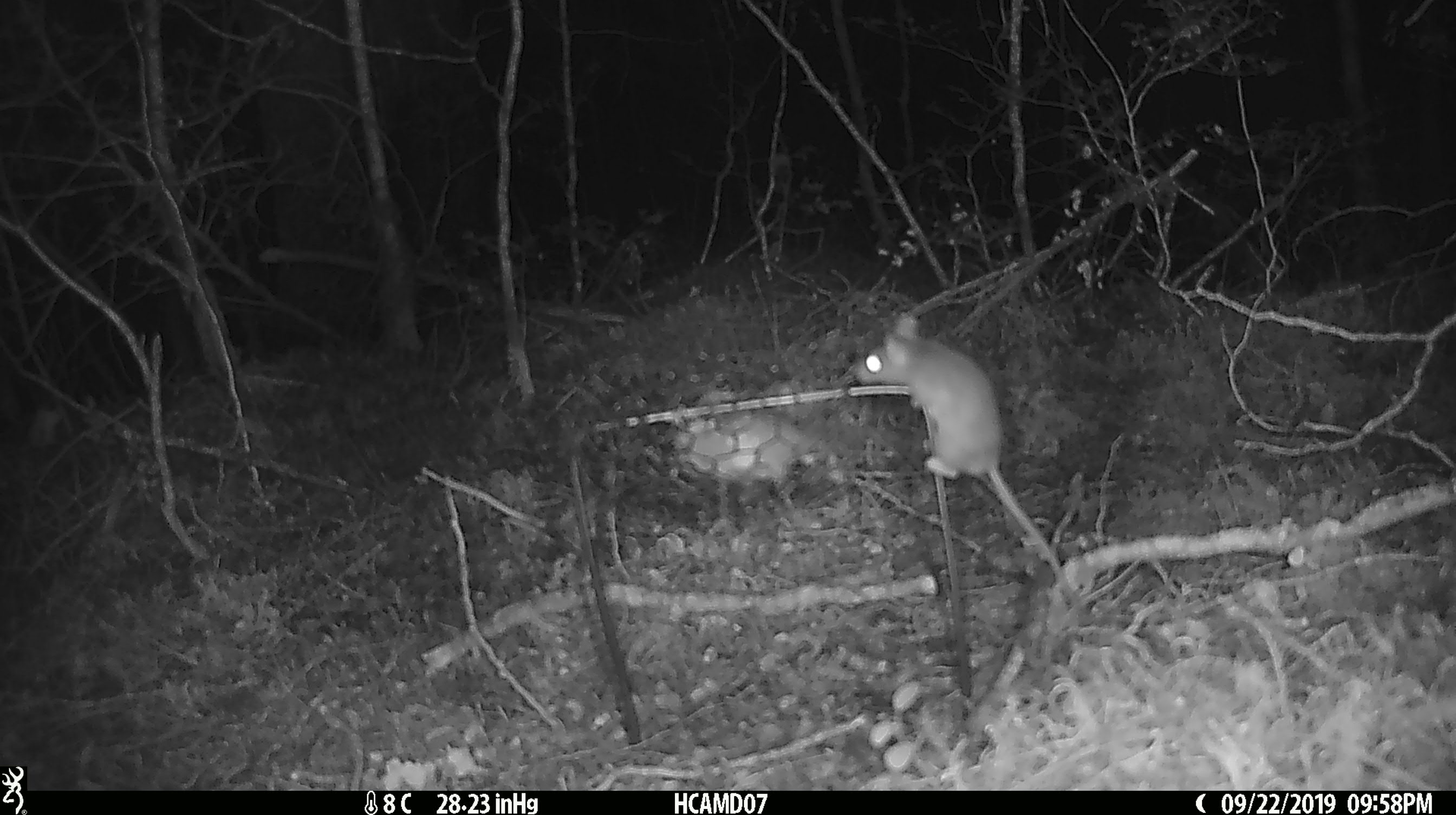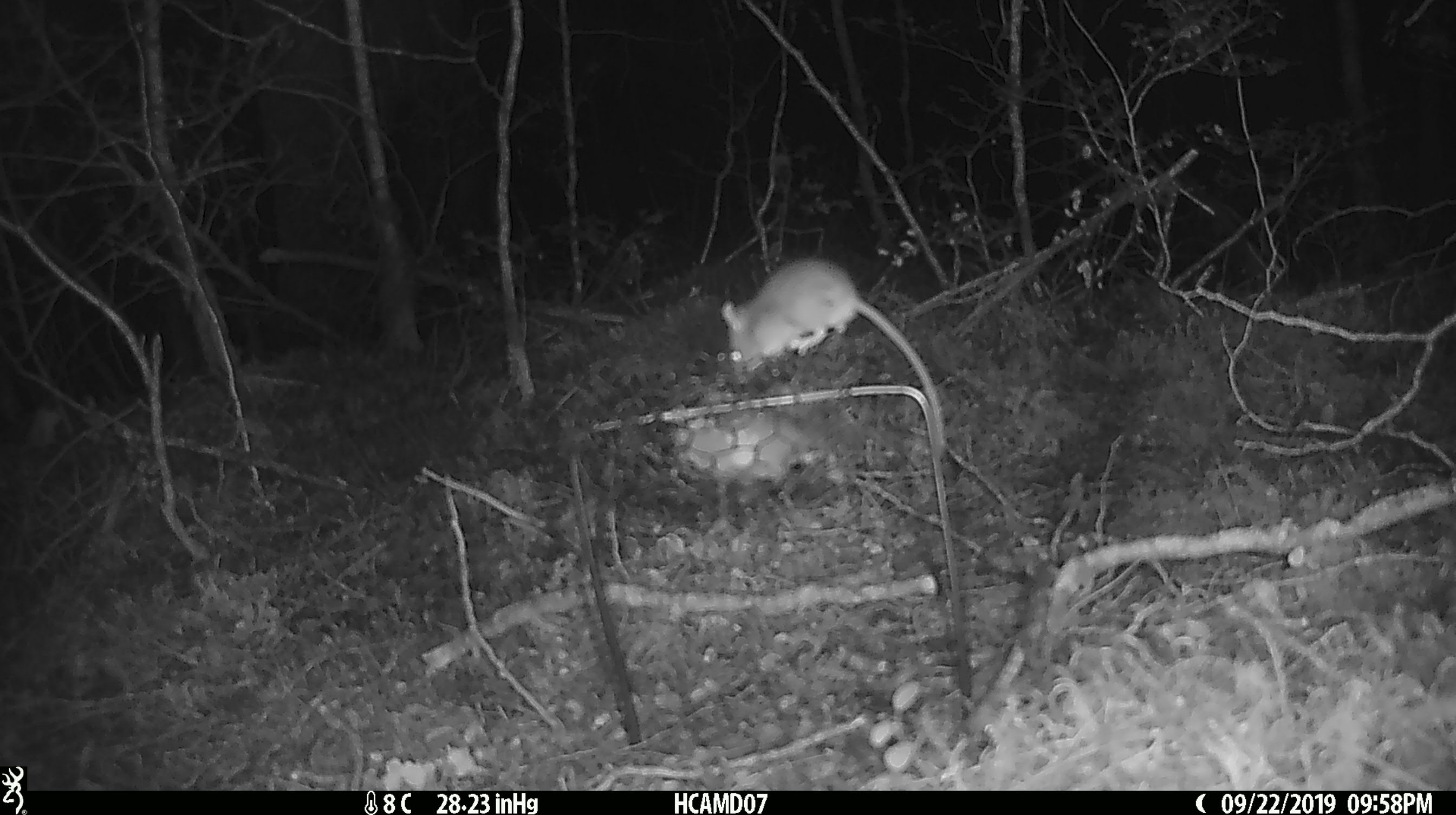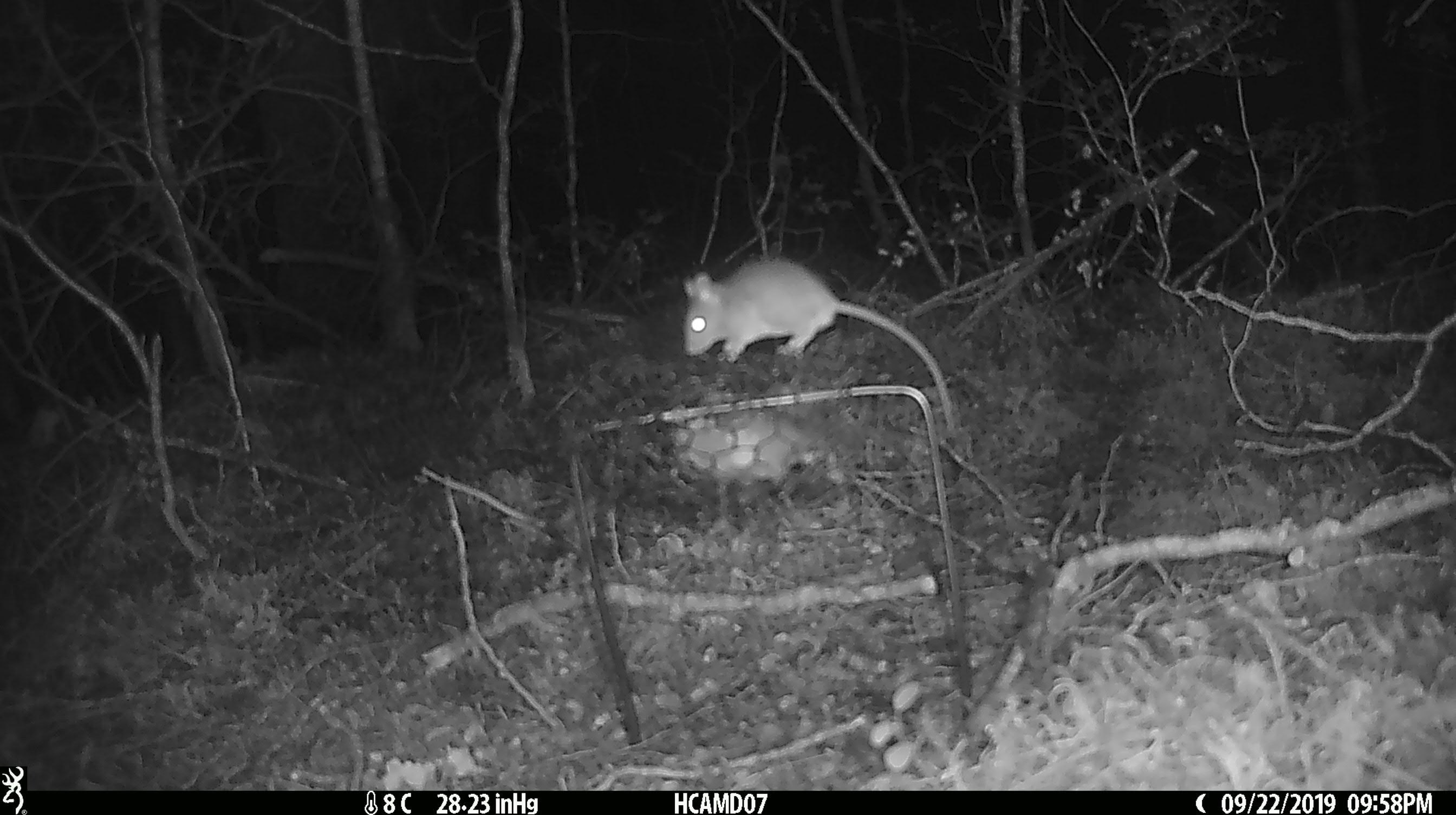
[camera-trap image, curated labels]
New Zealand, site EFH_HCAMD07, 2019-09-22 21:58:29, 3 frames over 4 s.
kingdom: Animalia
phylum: Chordata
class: Mammalia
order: Rodentia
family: Muridae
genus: Mus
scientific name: Mus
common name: mouse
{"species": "mouse (Mus)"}